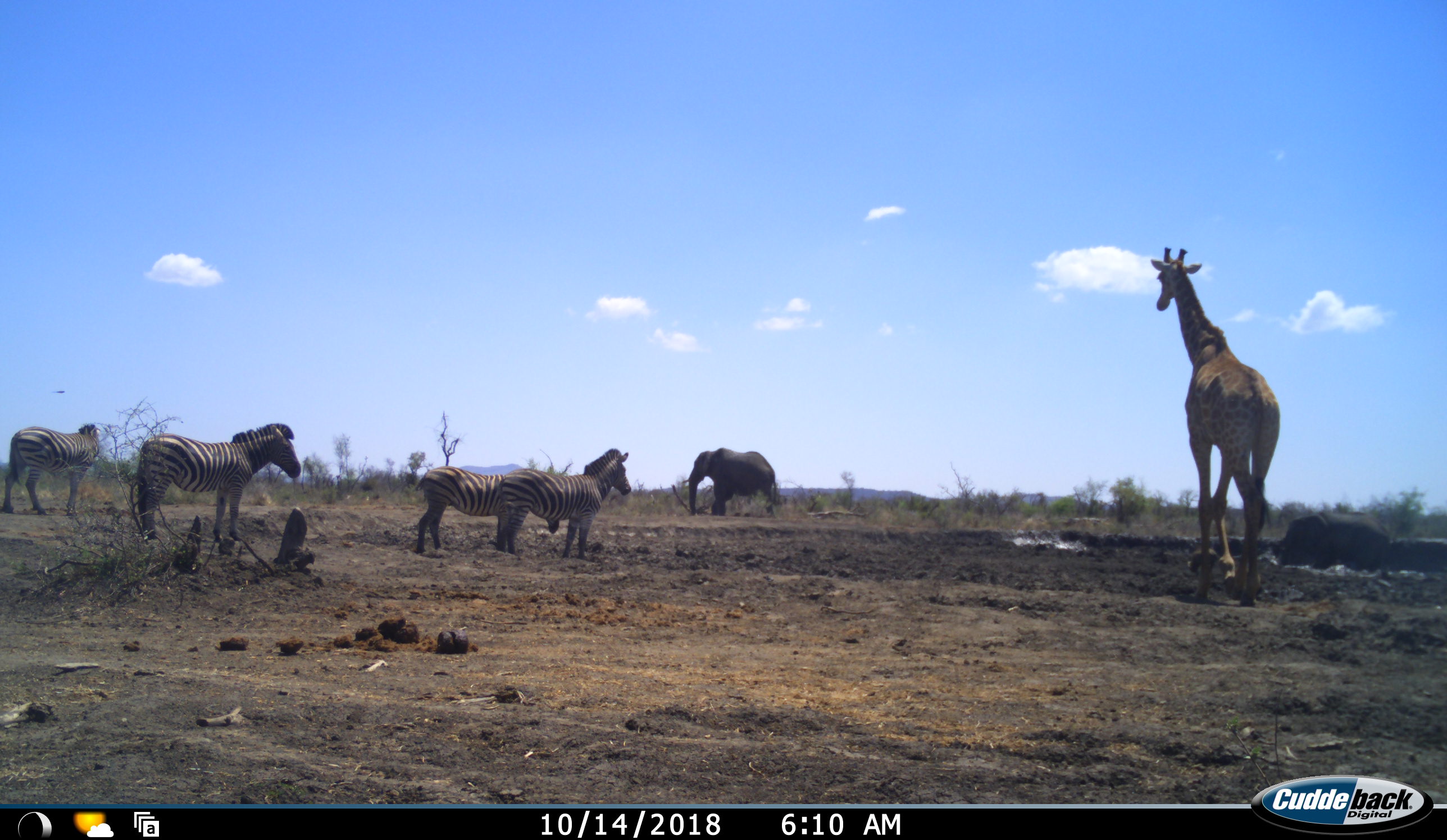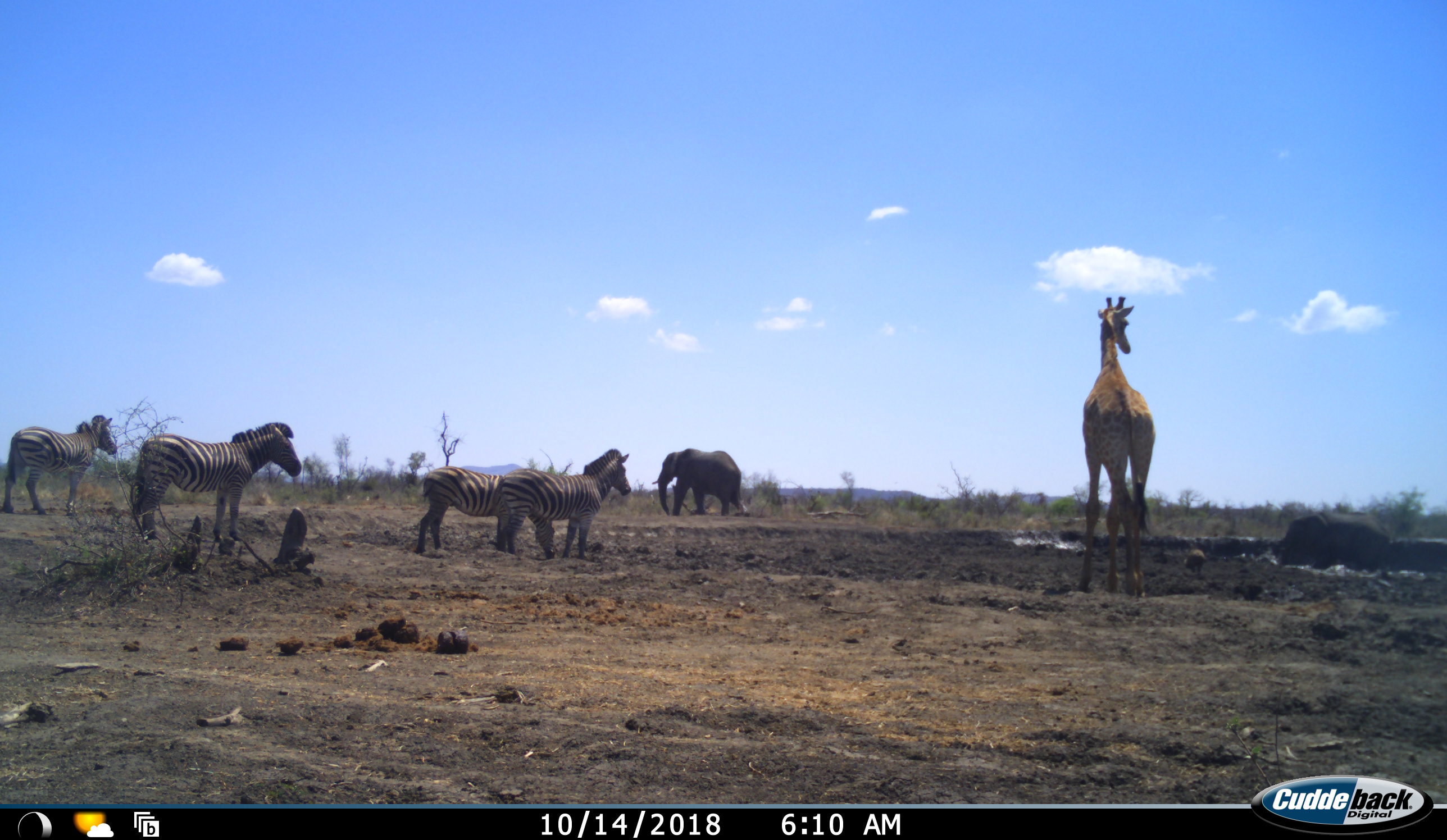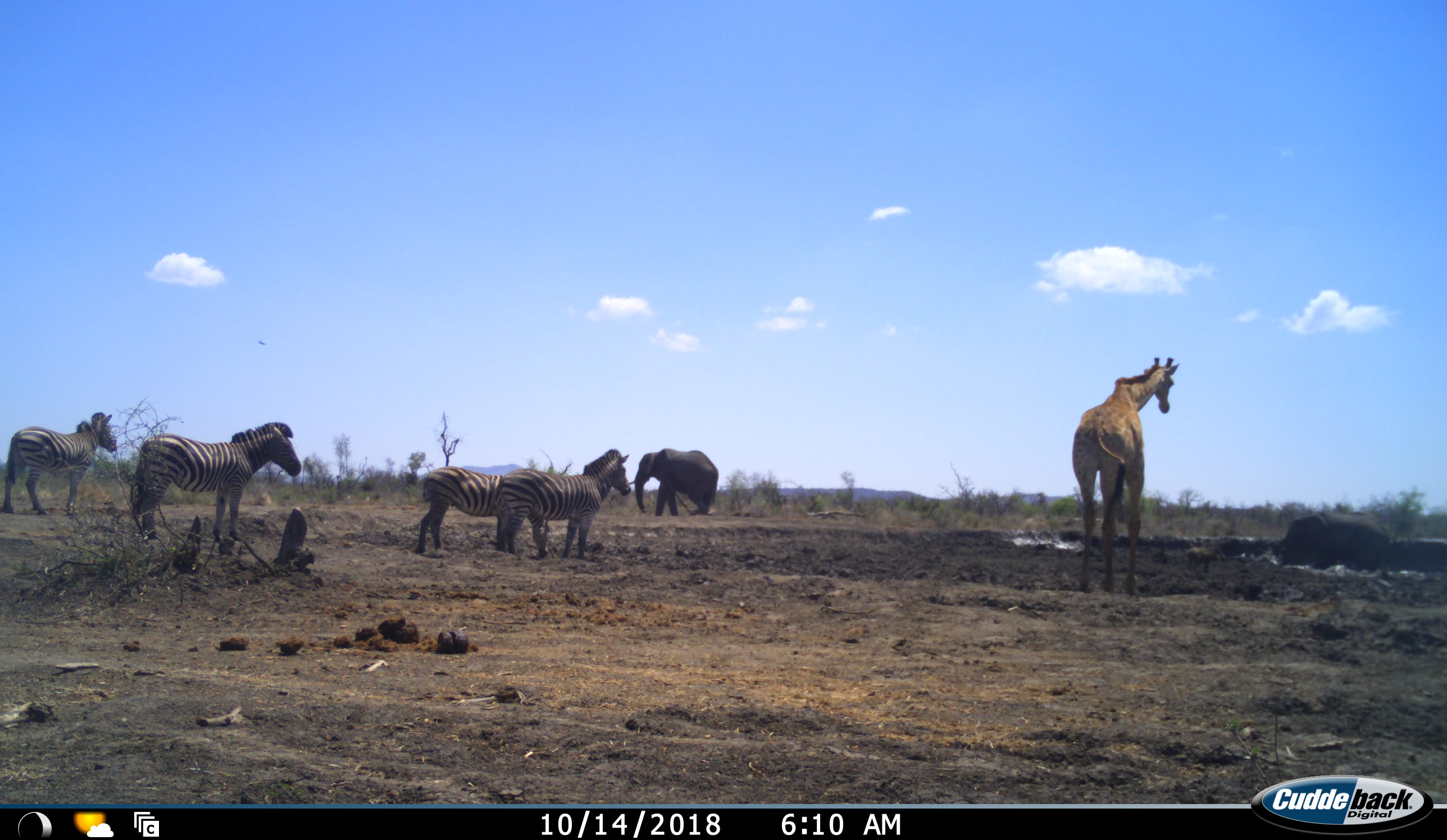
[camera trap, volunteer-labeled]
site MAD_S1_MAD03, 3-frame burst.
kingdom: Animalia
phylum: Chordata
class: Mammalia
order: Proboscidea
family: Elephantidae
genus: Loxodonta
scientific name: Loxodonta africana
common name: african bush elephant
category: elephant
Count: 2.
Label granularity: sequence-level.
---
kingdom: Animalia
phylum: Chordata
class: Mammalia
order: Artiodactyla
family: Giraffidae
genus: Giraffa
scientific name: Giraffa camelopardalis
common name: giraffe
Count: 1.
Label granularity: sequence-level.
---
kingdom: Animalia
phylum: Chordata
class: Mammalia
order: Perissodactyla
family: Equidae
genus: Equus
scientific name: Equus quagga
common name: plains zebra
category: zebraplains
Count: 4.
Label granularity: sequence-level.